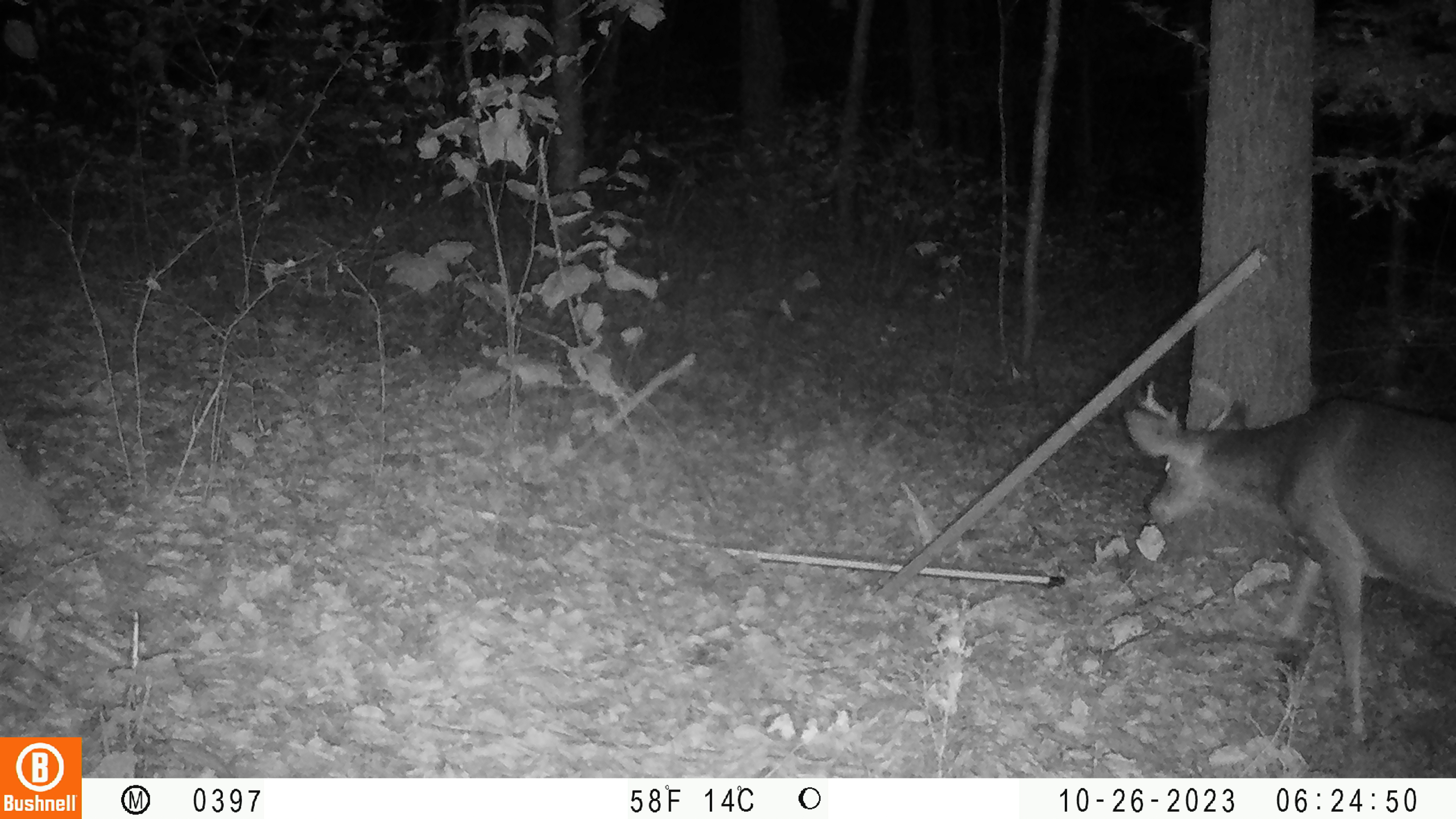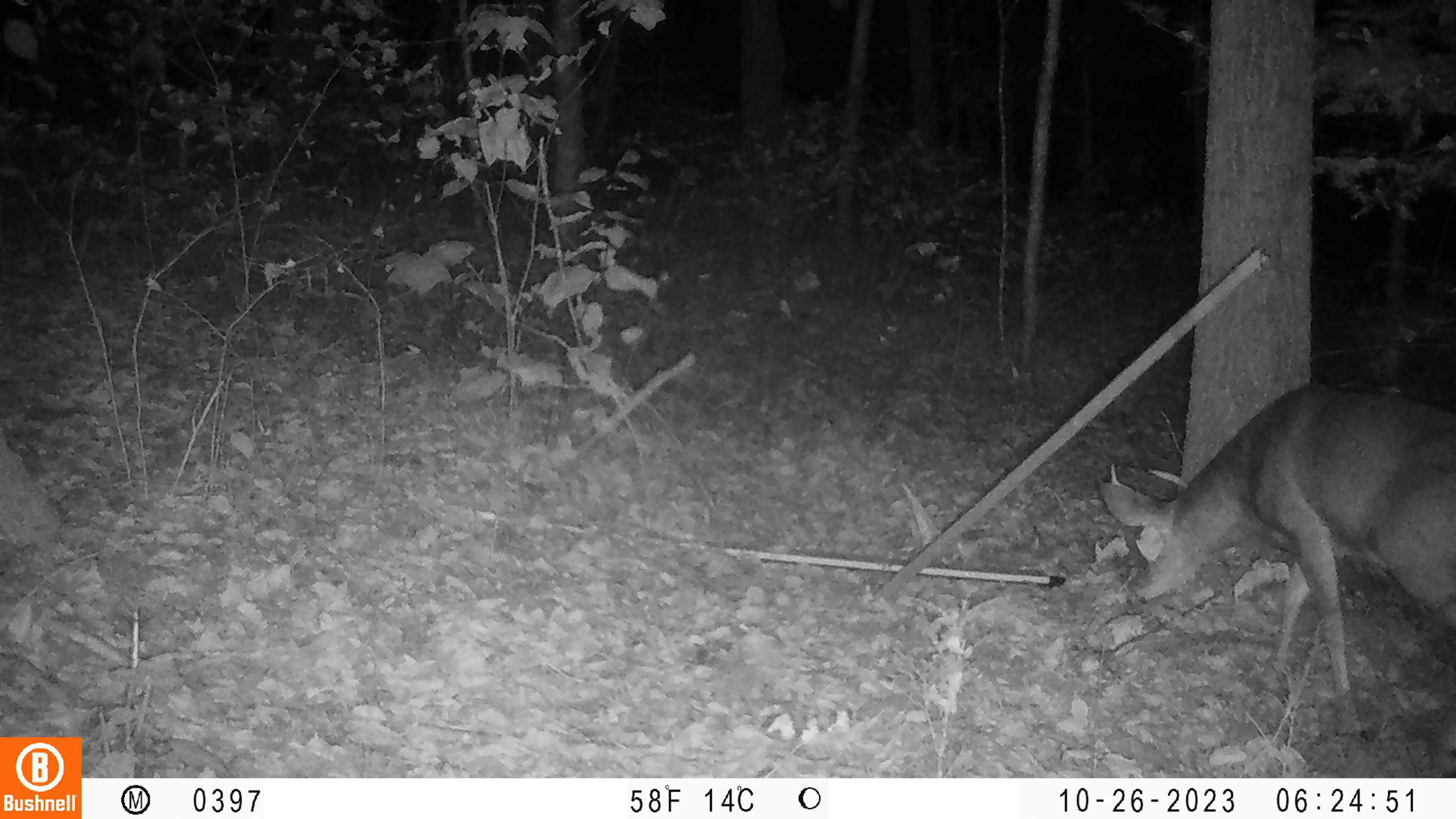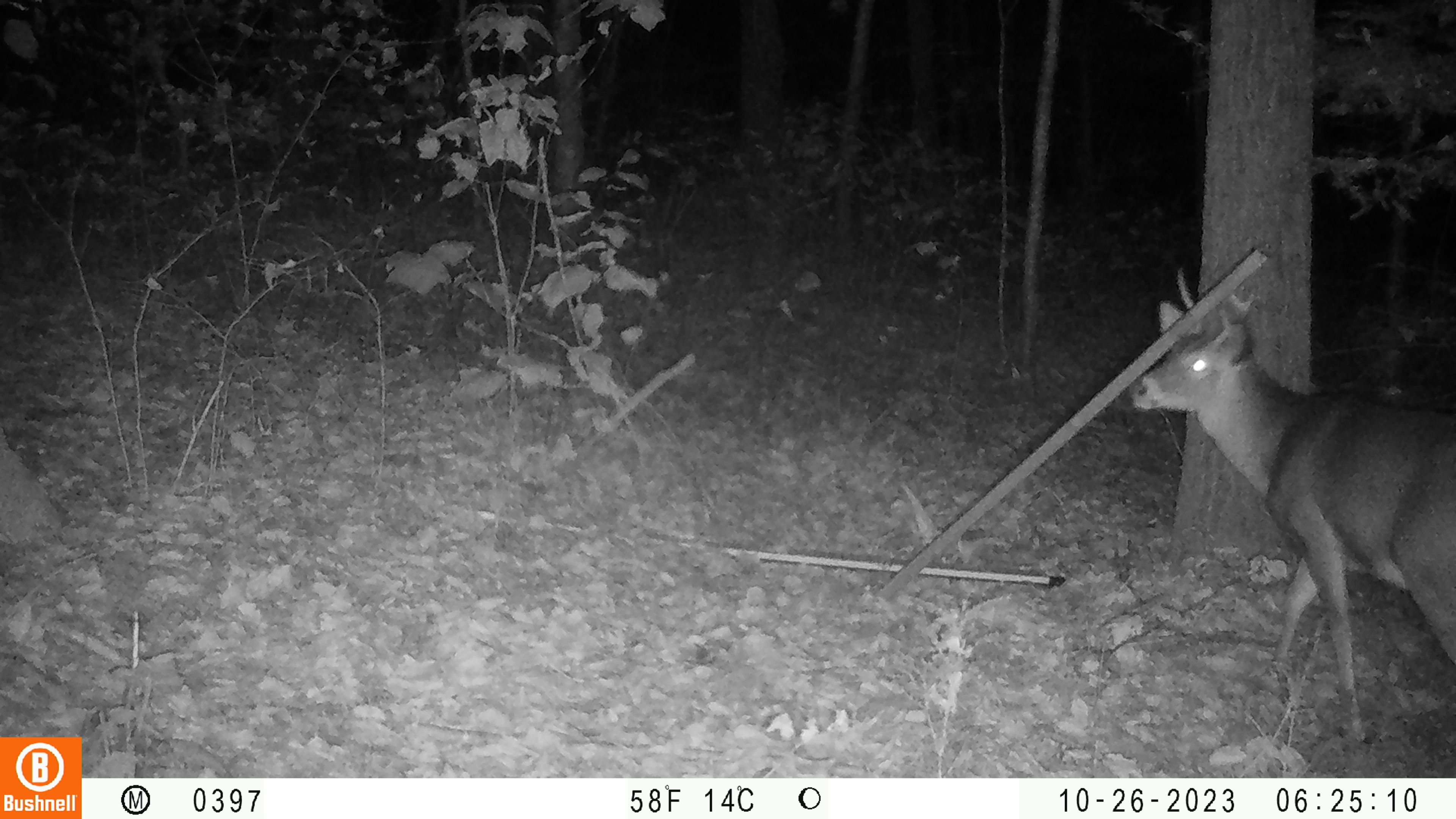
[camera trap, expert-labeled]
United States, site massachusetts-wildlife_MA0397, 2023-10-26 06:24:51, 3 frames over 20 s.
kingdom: Animalia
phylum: Chordata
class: Mammalia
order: Artiodactyla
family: Cervidae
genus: Odocoileus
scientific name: Odocoileus virginianus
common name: white-tailed deer